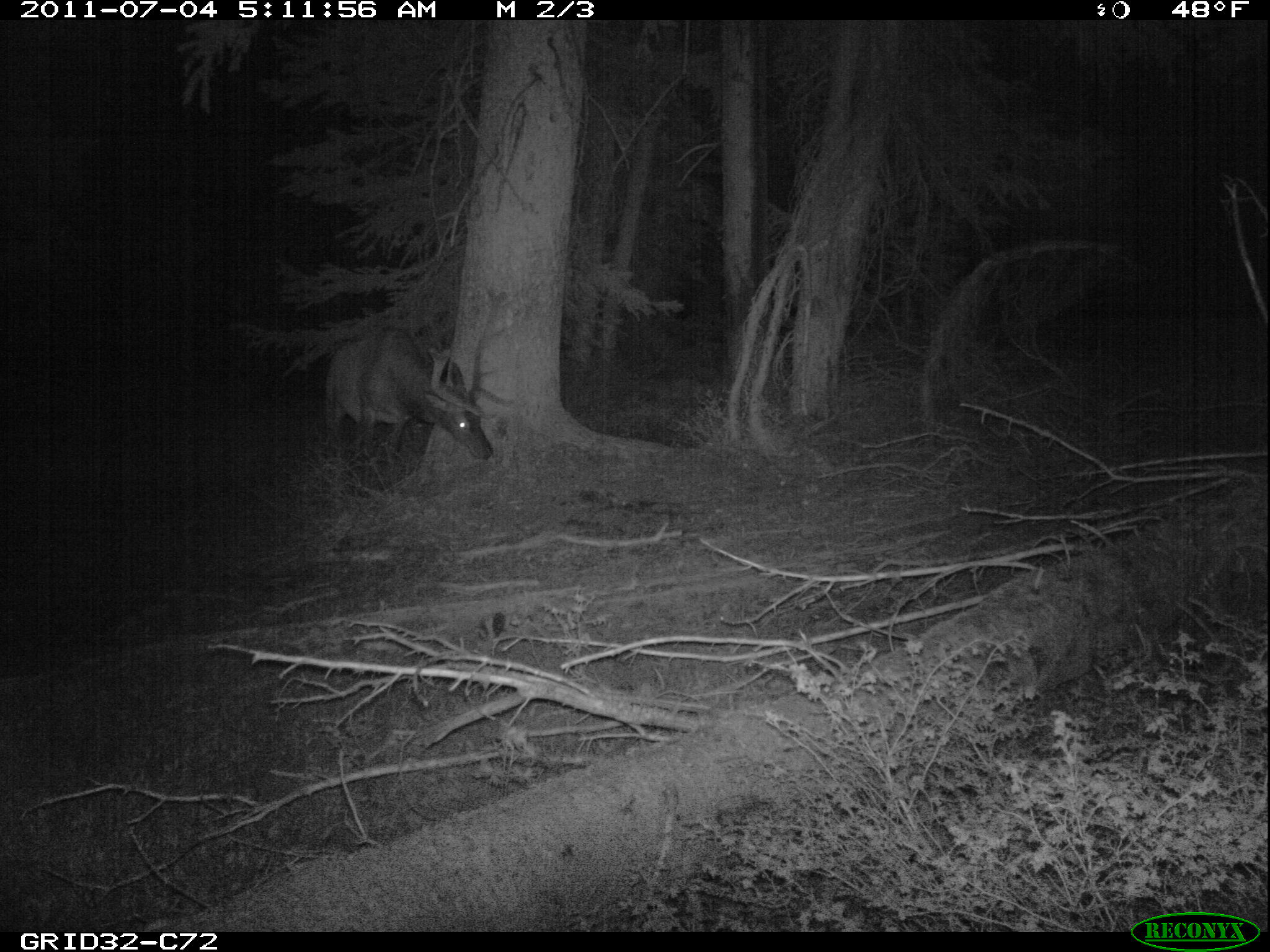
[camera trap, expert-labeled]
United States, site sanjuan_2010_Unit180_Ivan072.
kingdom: Animalia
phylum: Chordata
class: Mammalia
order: Artiodactyla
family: Cervidae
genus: Cervus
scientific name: Cervus elaphus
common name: red deer